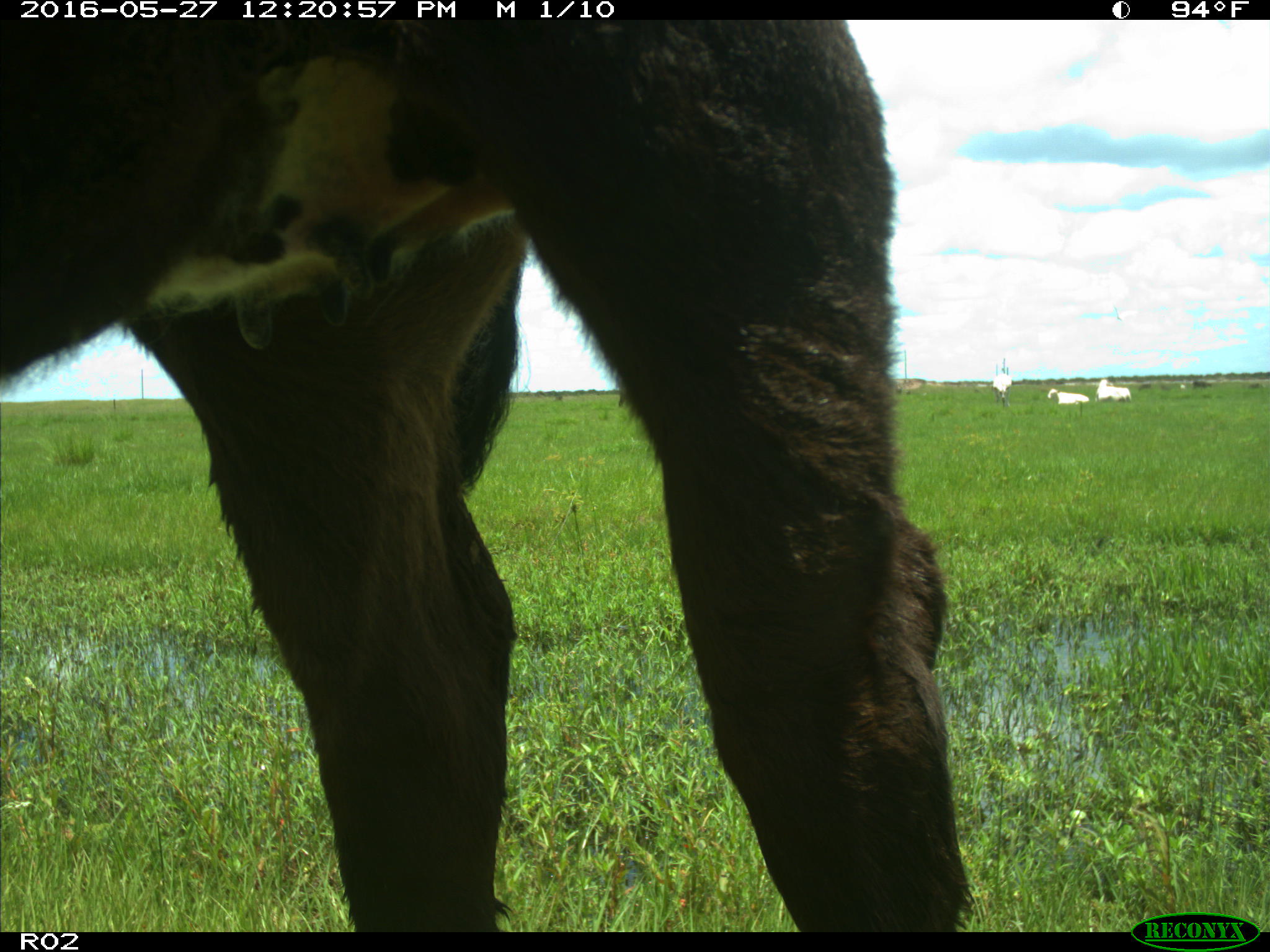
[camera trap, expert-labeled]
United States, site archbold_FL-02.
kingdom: Animalia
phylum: Chordata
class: Mammalia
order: Artiodactyla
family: Bovidae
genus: Bos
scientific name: Bos taurus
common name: domestic cow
Bos taurus (domestic cow).